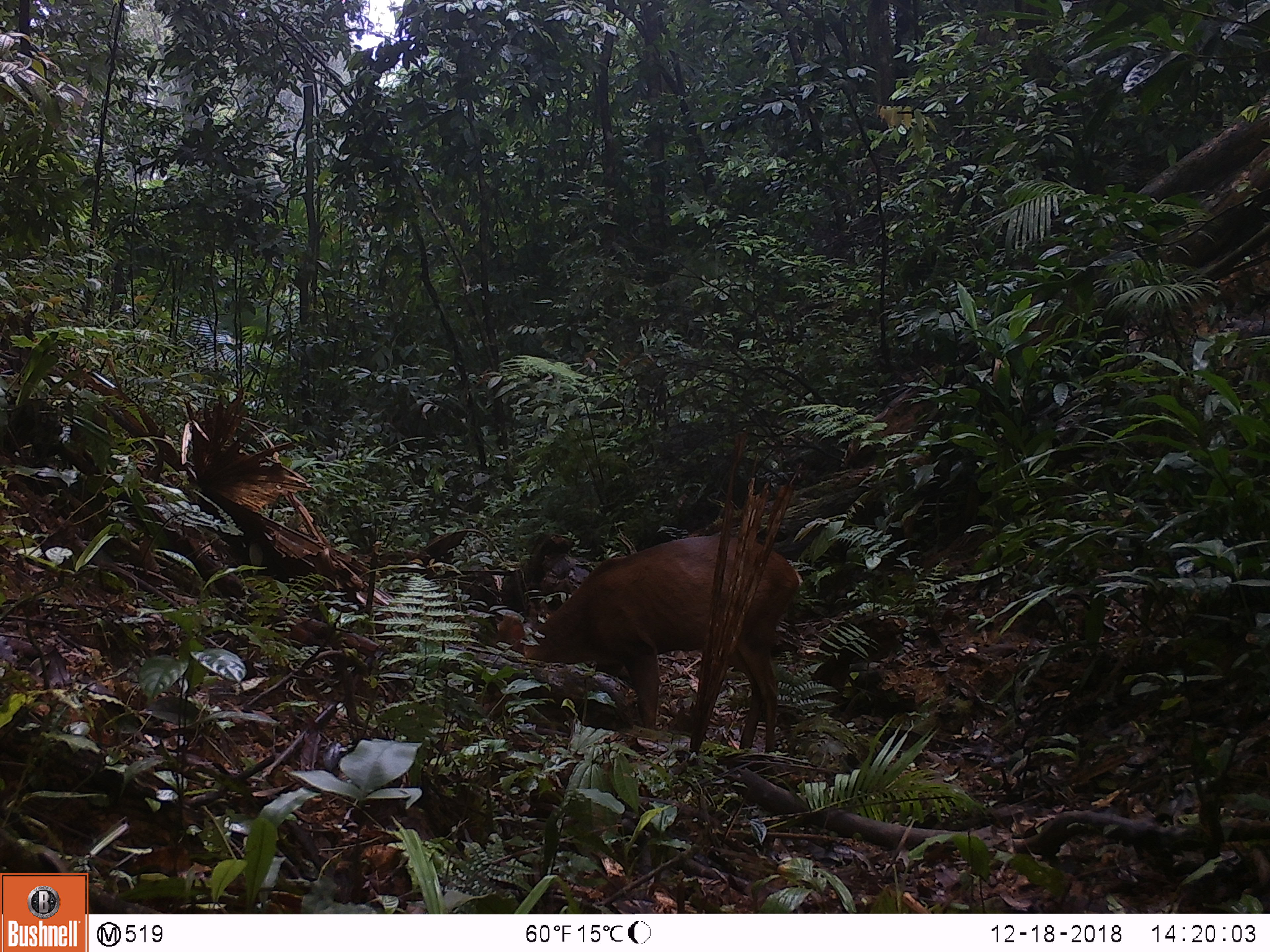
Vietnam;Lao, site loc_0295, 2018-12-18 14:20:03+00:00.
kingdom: Animalia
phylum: Chordata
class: Mammalia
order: Artiodactyla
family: Cervidae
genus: Muntiacus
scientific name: Muntiacus vuquangensis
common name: large-antlered muntjac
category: large antlered muntjac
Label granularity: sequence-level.